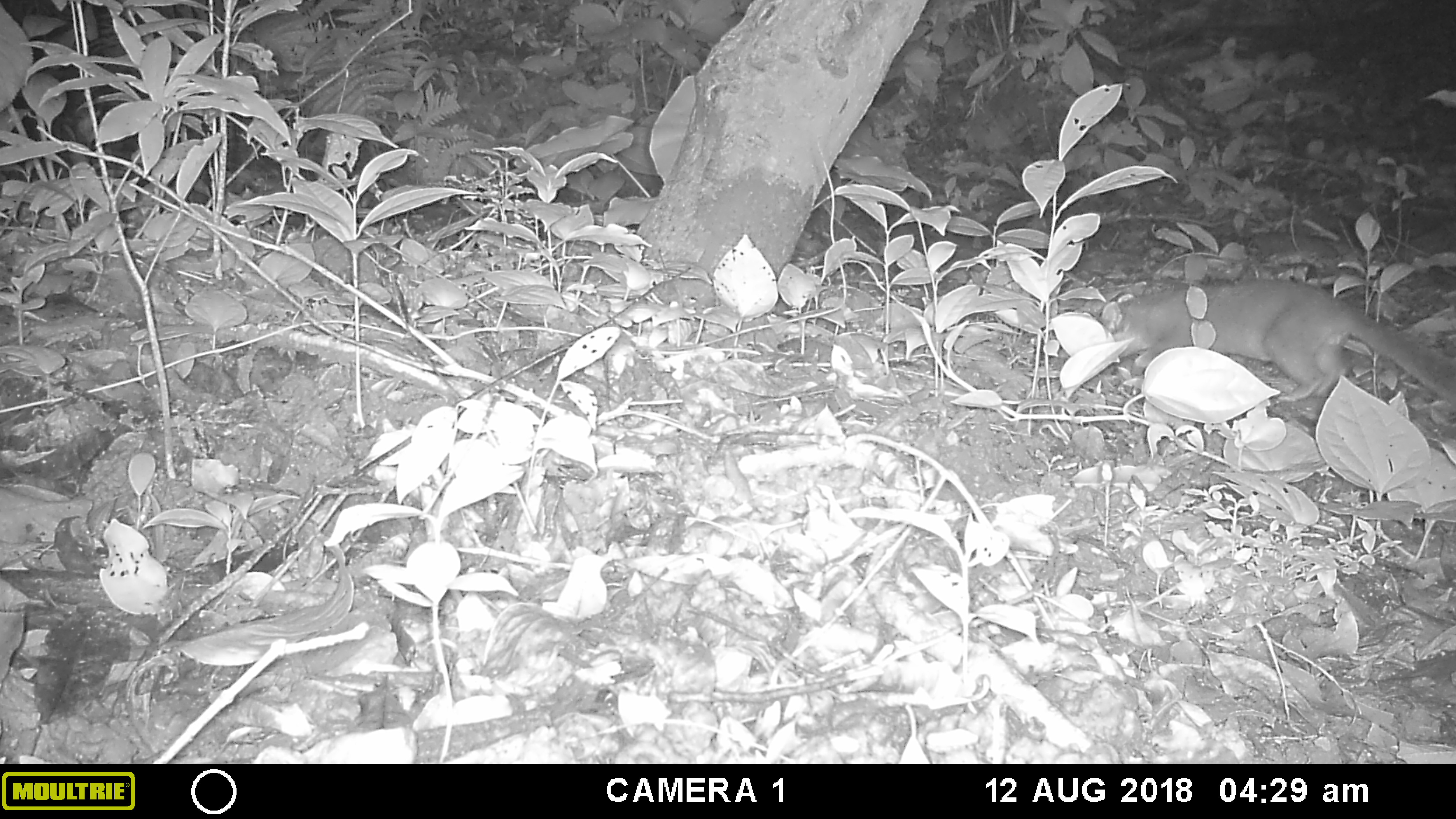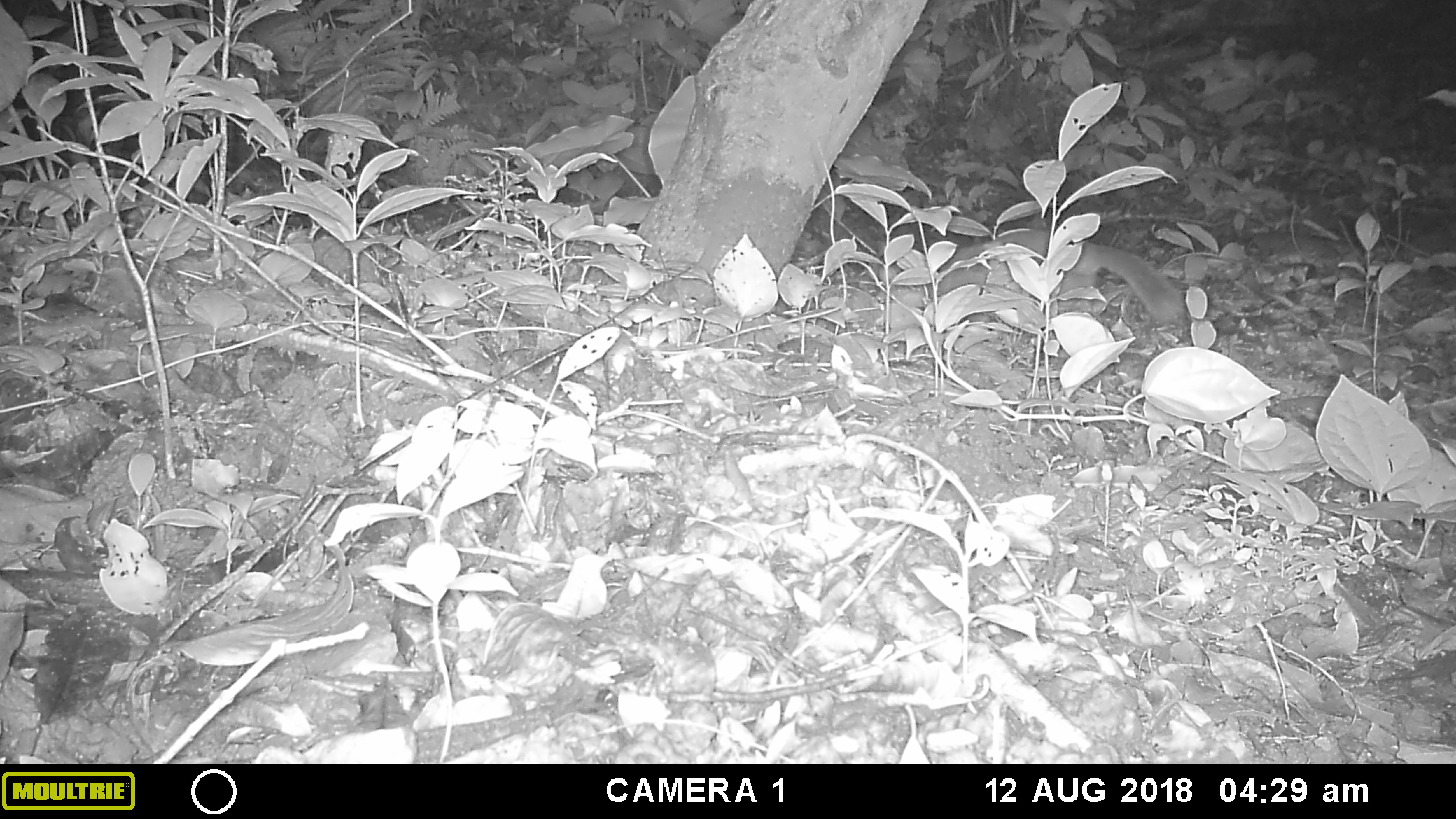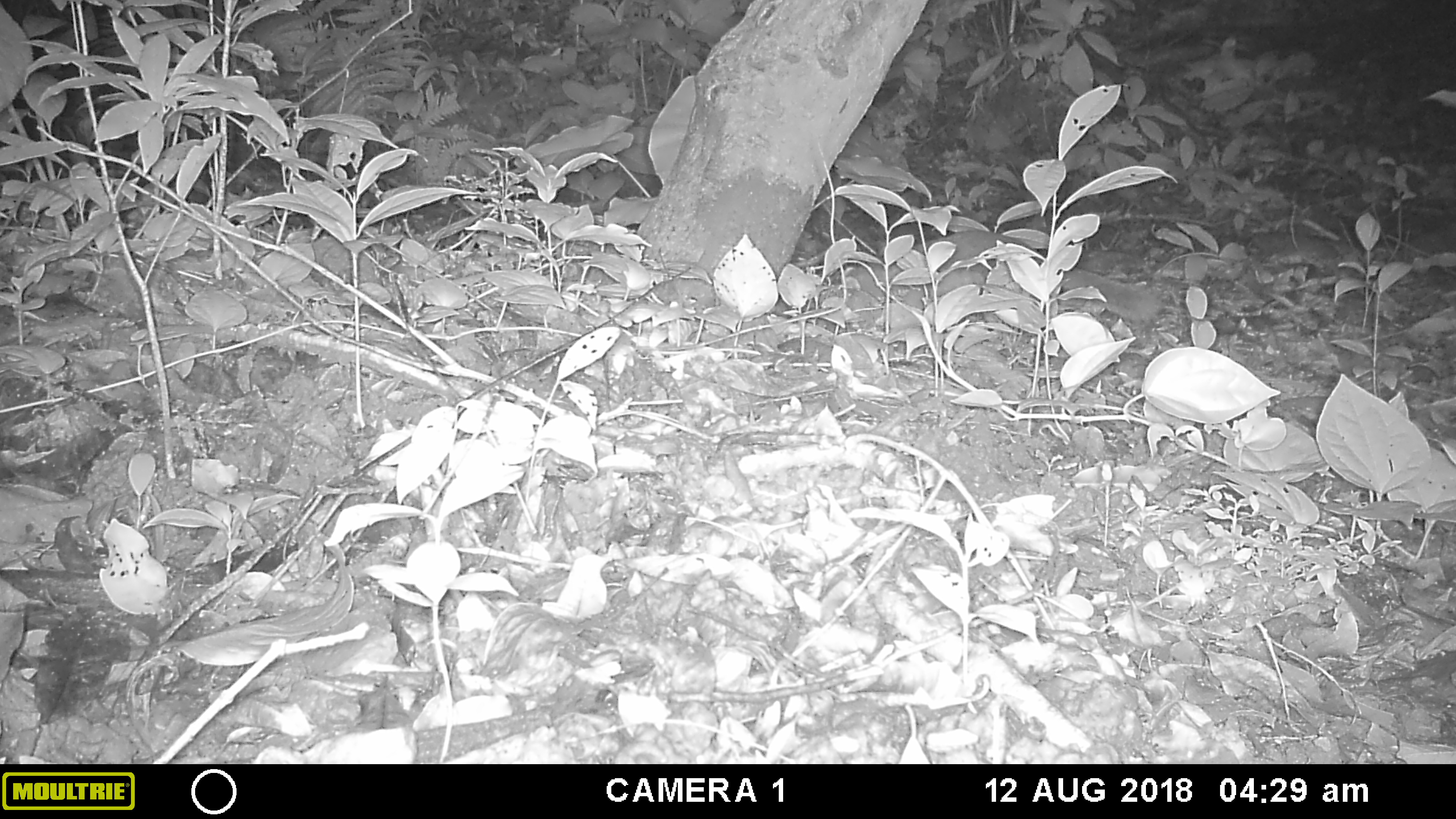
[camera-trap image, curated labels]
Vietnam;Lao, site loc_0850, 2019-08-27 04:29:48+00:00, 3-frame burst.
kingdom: Animalia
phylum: Chordata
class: Mammalia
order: Carnivora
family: Mustelidae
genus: Melogale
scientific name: Melogale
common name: ferret badger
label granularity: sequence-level